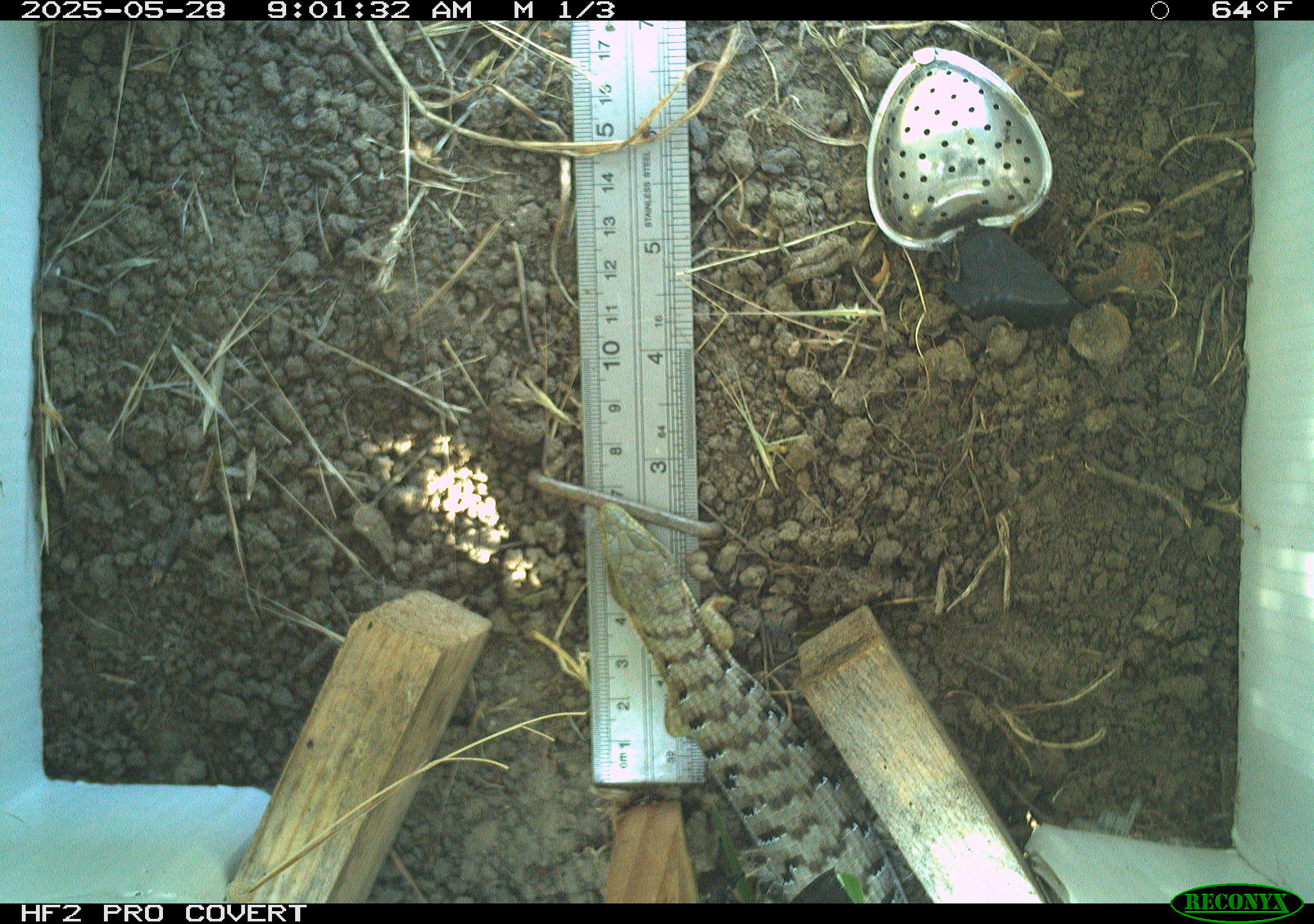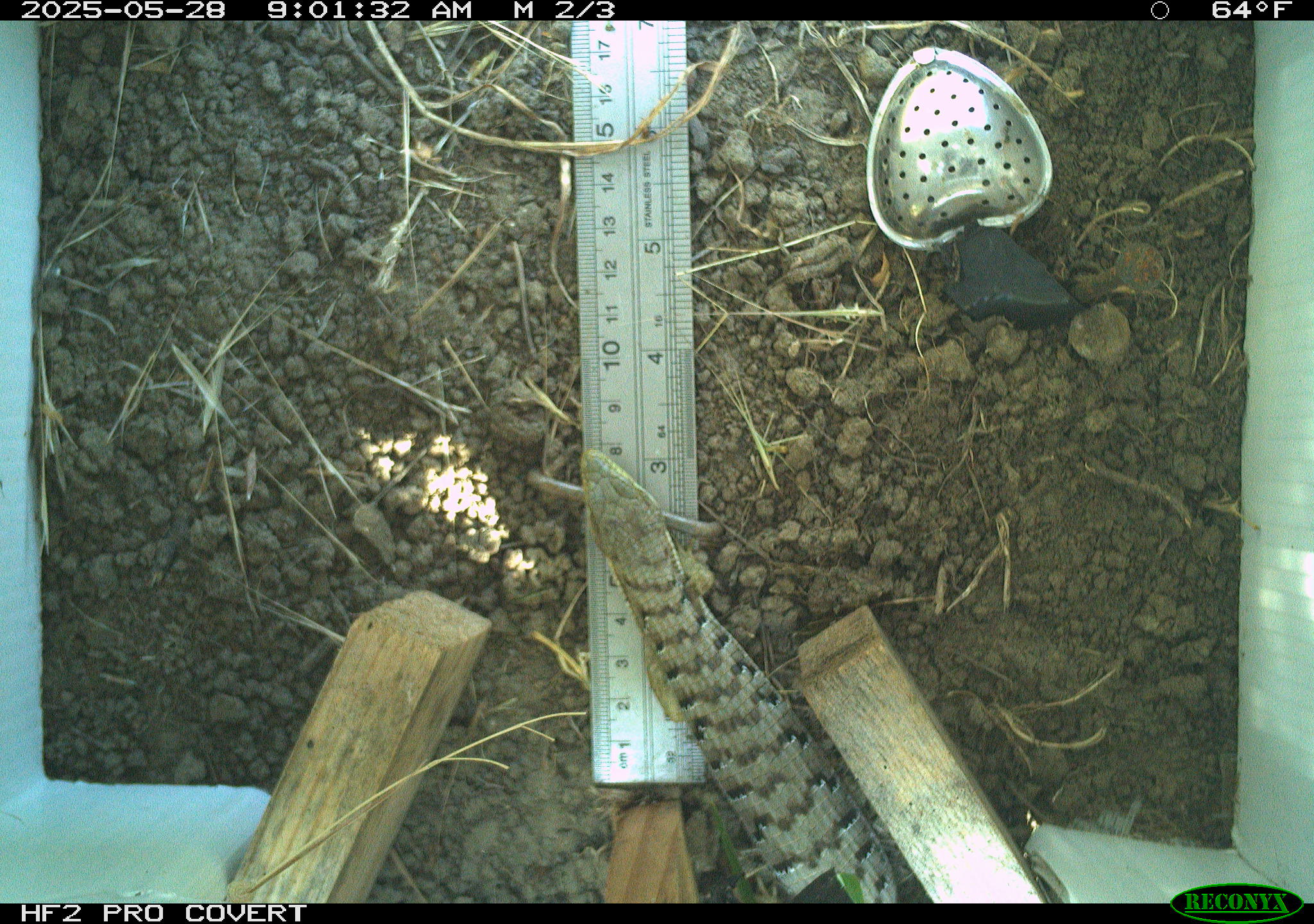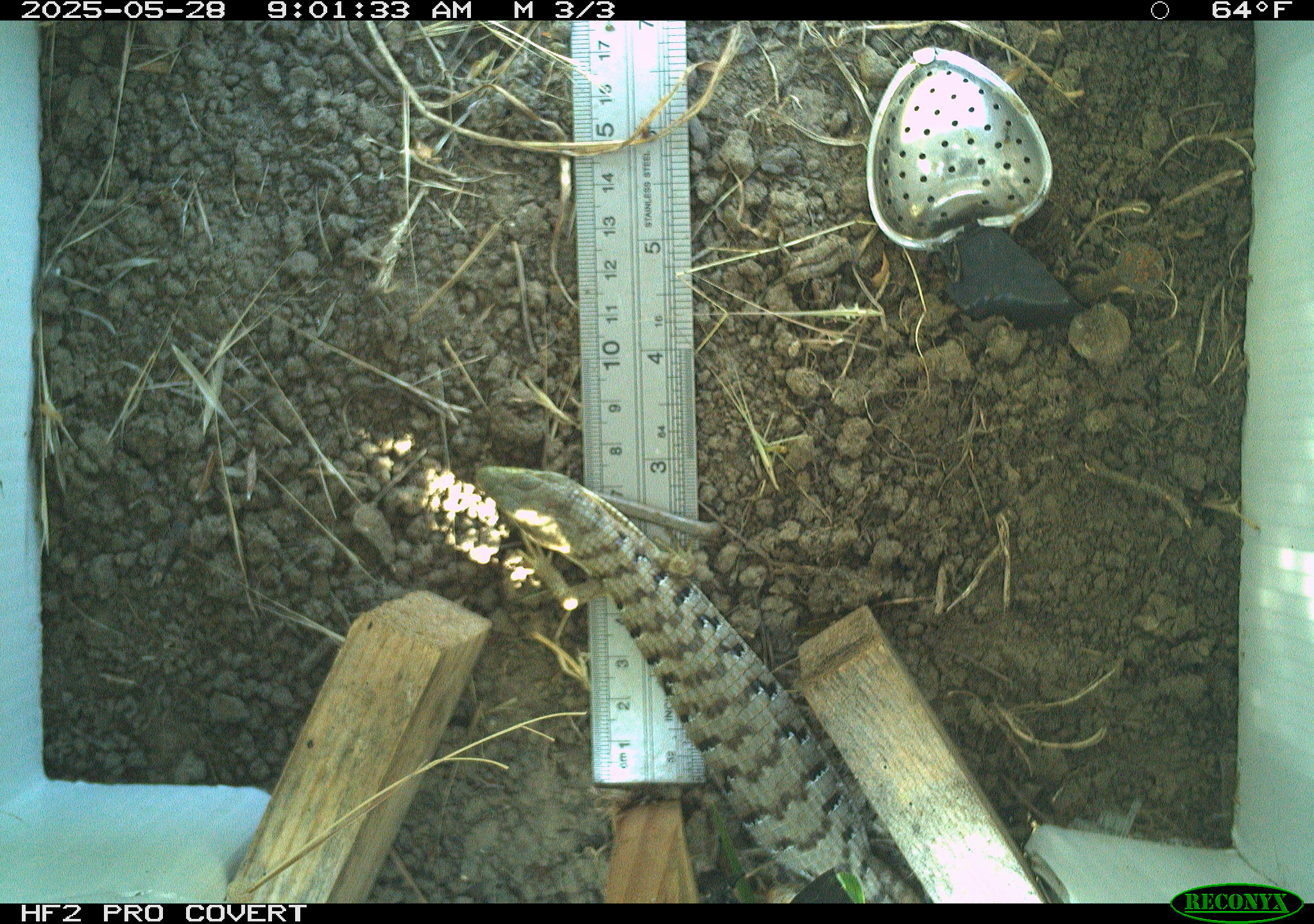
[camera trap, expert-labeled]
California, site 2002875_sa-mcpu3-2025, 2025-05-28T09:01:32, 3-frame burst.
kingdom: Animalia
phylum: Chordata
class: Reptilia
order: Squamata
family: Anguidae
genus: Elgaria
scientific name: Elgaria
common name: alligator lizards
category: elgaria species